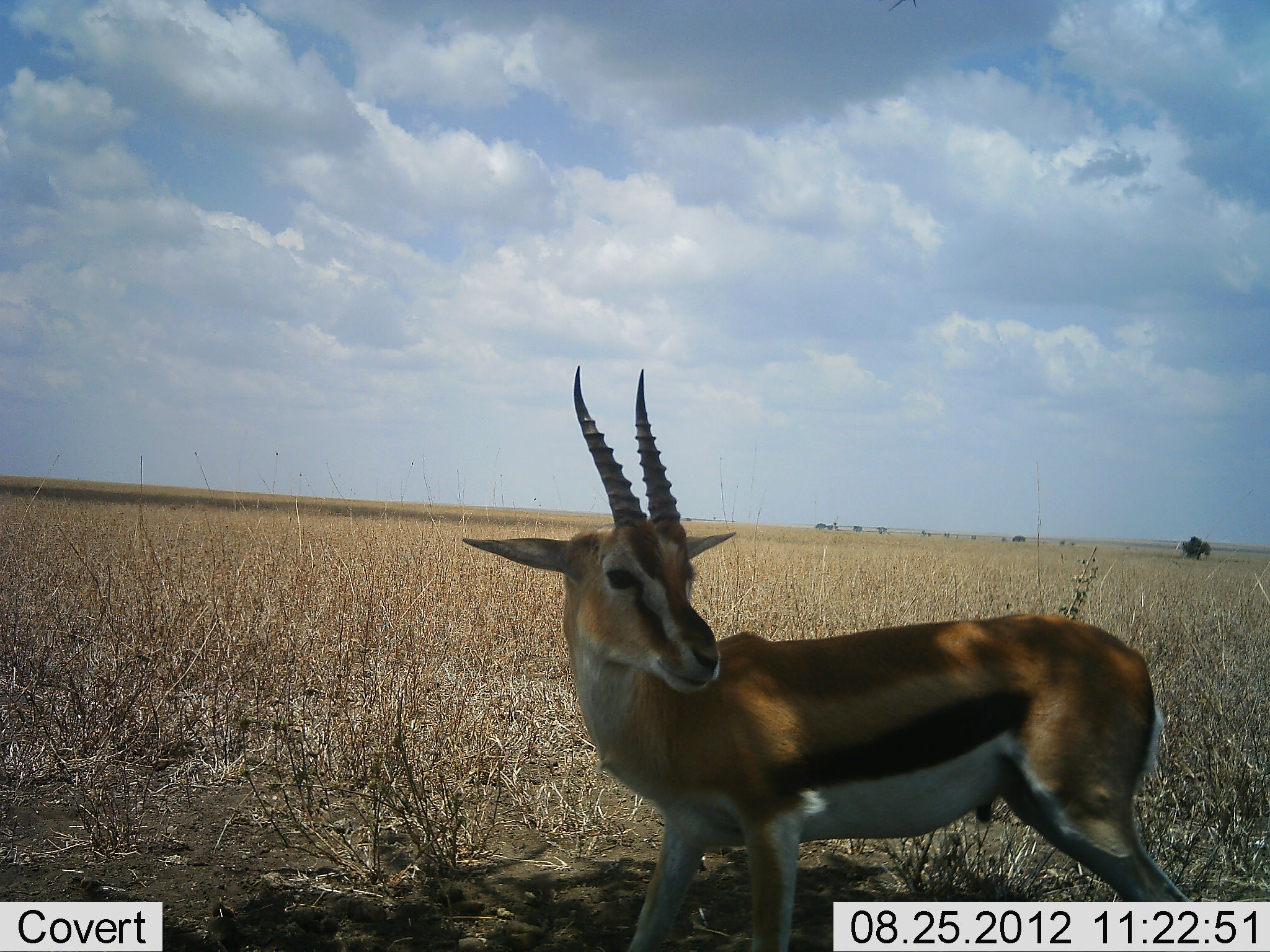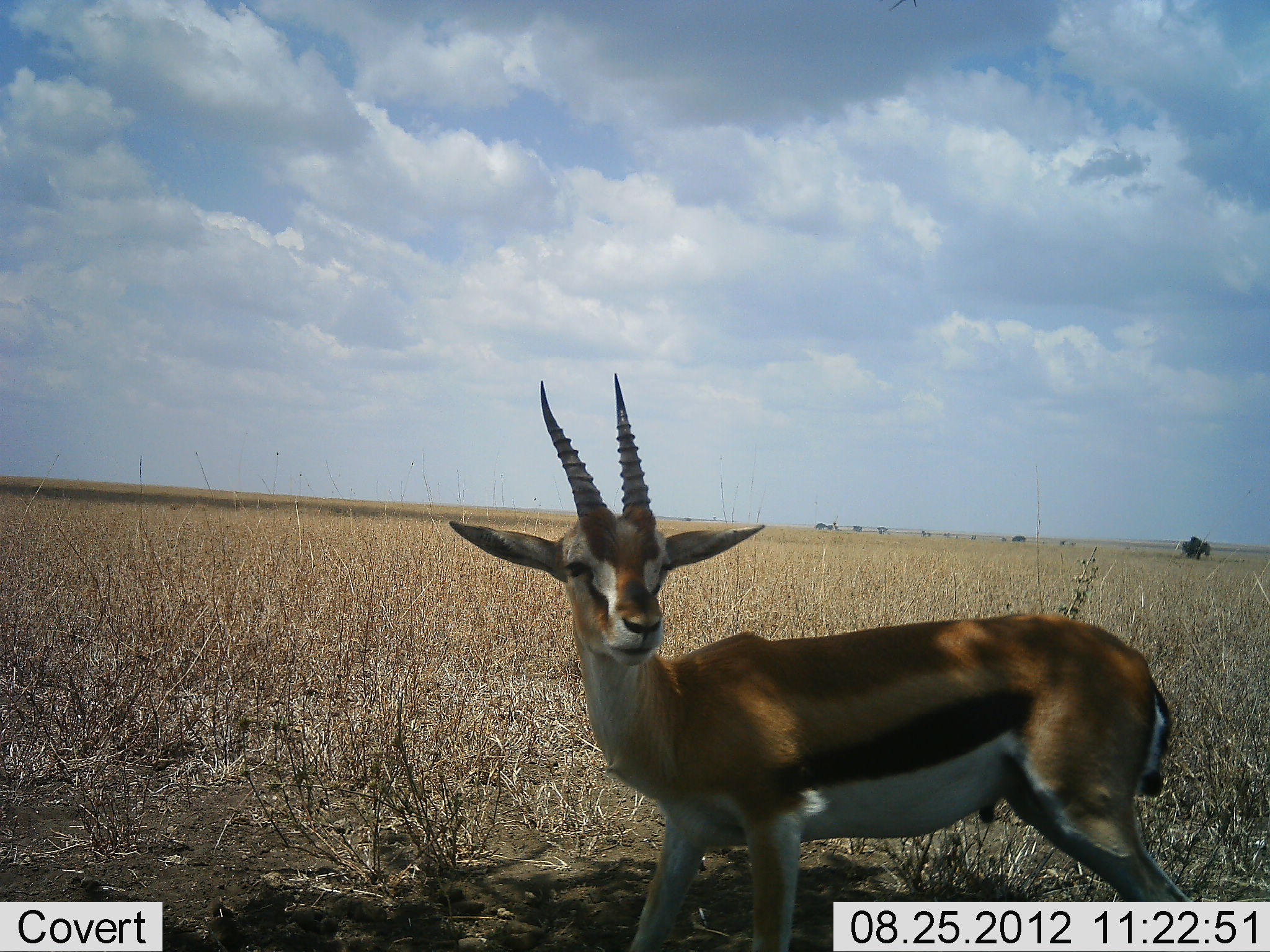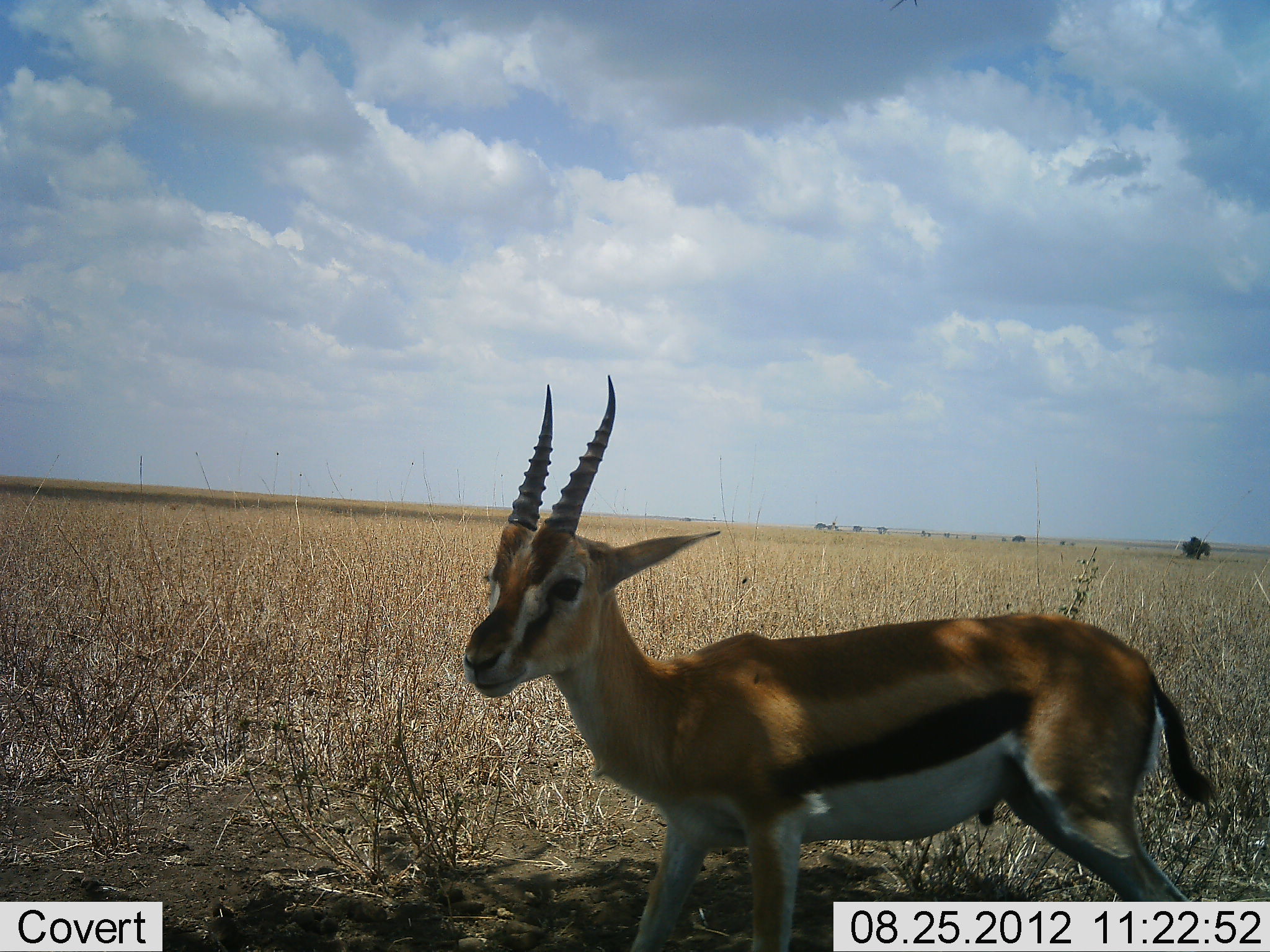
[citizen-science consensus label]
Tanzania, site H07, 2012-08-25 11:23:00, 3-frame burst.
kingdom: Animalia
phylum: Chordata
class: Mammalia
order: Artiodactyla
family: Bovidae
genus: Eudorcas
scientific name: Eudorcas thomsonii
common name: thomson's gazelle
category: gazellethomsons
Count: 1.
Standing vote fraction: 100%.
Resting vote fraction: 0%.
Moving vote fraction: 10%.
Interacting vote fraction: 0%.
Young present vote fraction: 0%.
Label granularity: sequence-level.